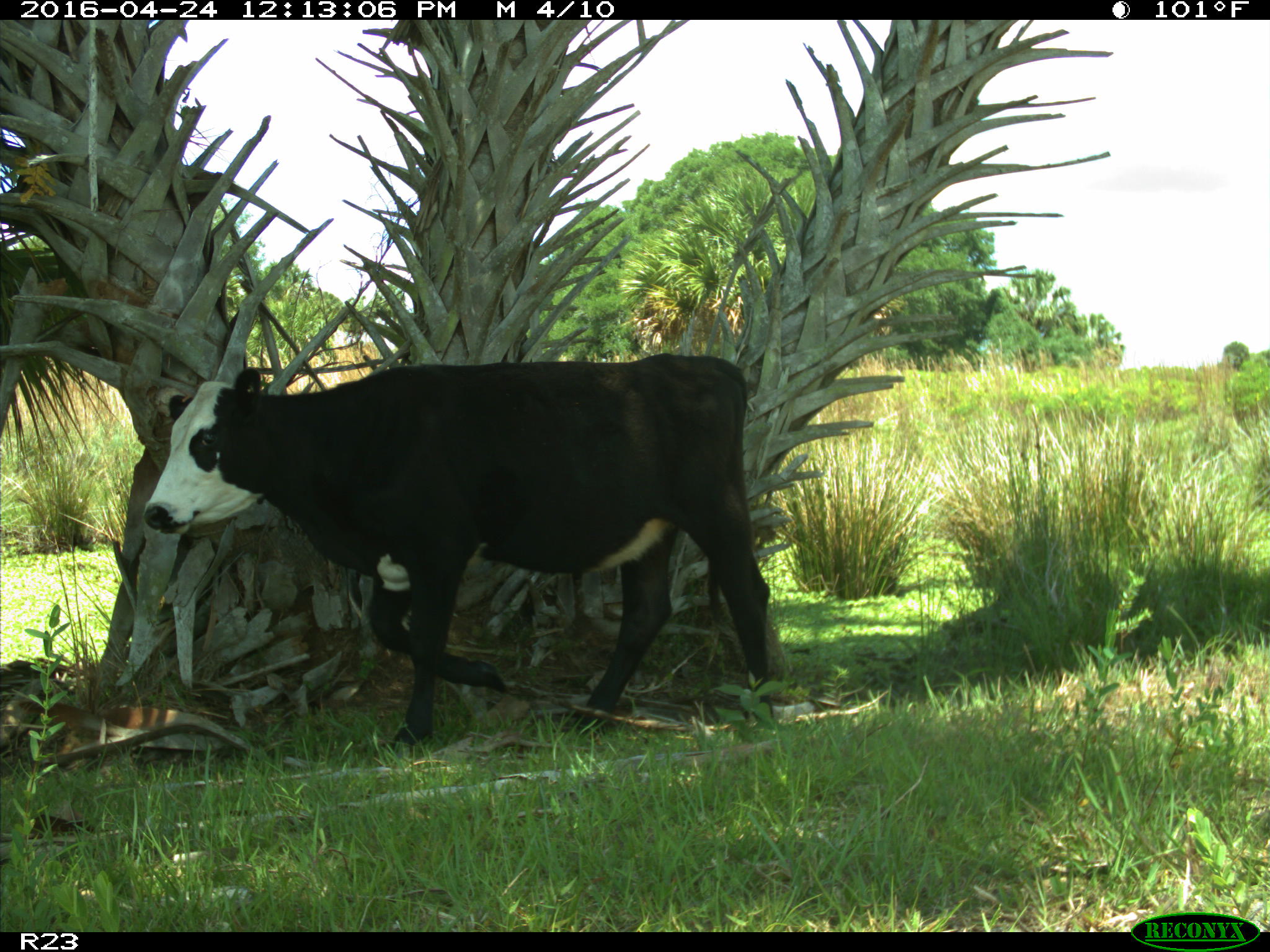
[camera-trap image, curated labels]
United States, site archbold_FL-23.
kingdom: Animalia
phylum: Chordata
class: Mammalia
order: Artiodactyla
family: Bovidae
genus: Bos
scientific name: Bos taurus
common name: domestic cow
Bos taurus (domestic cow).